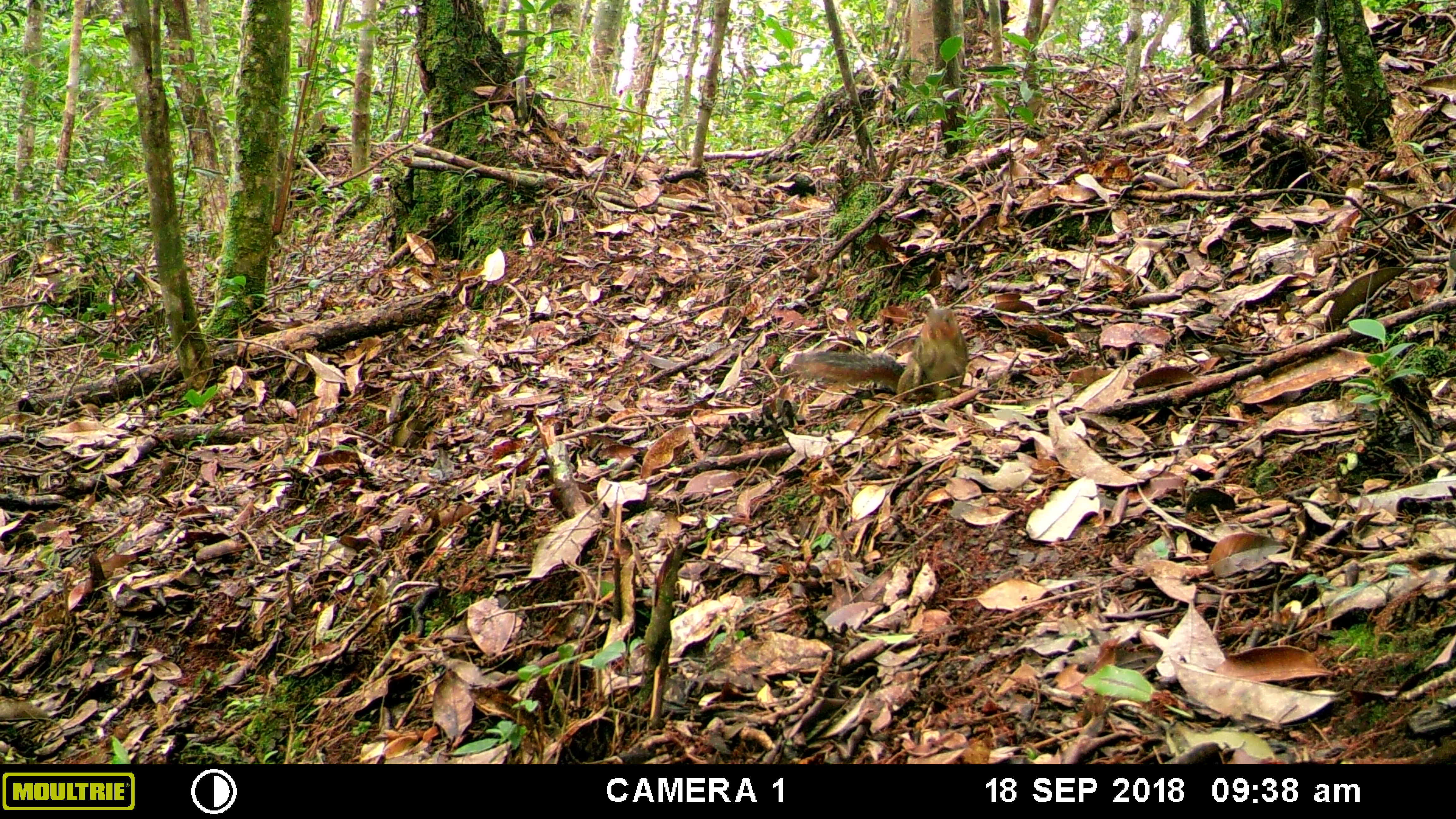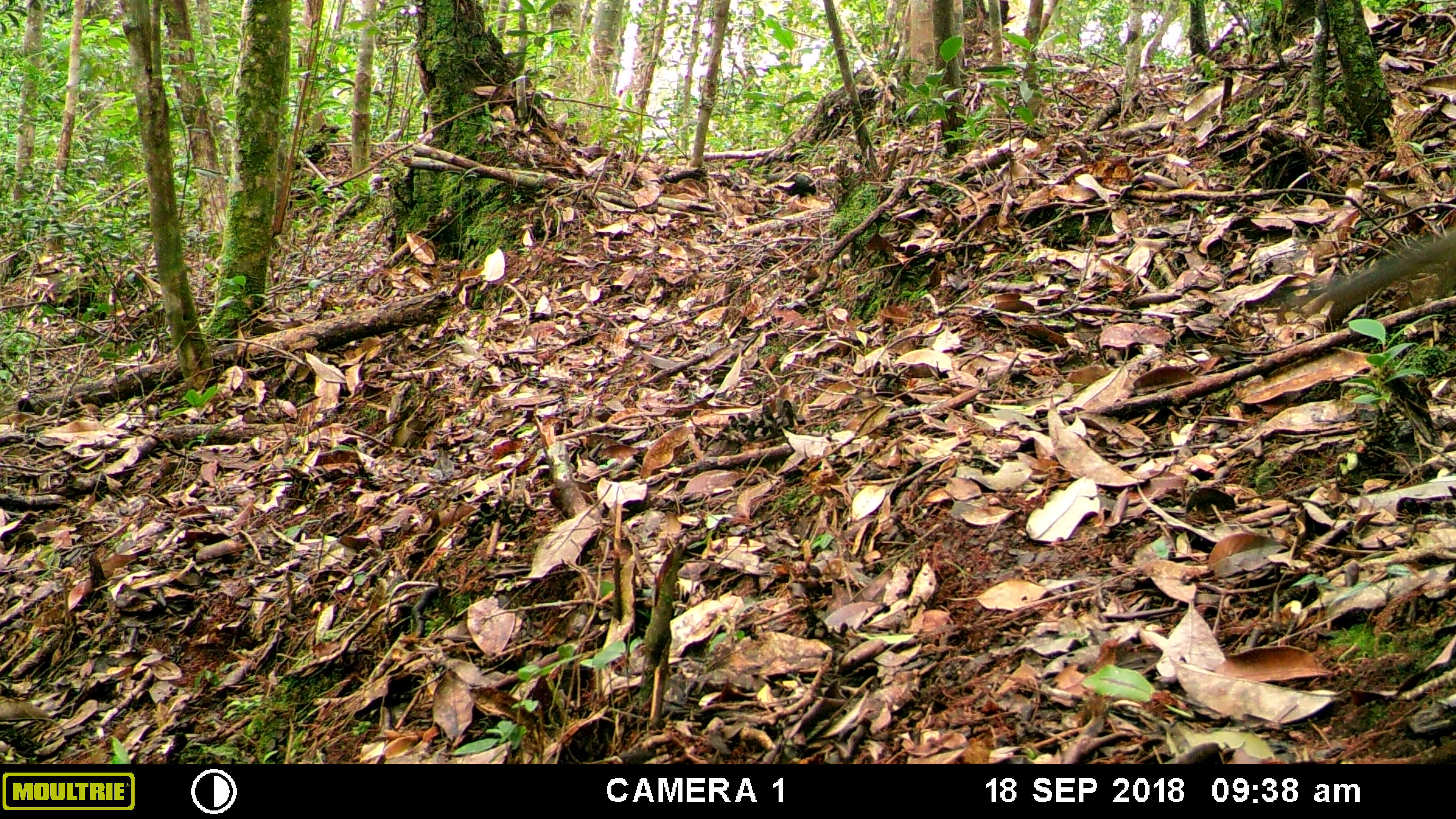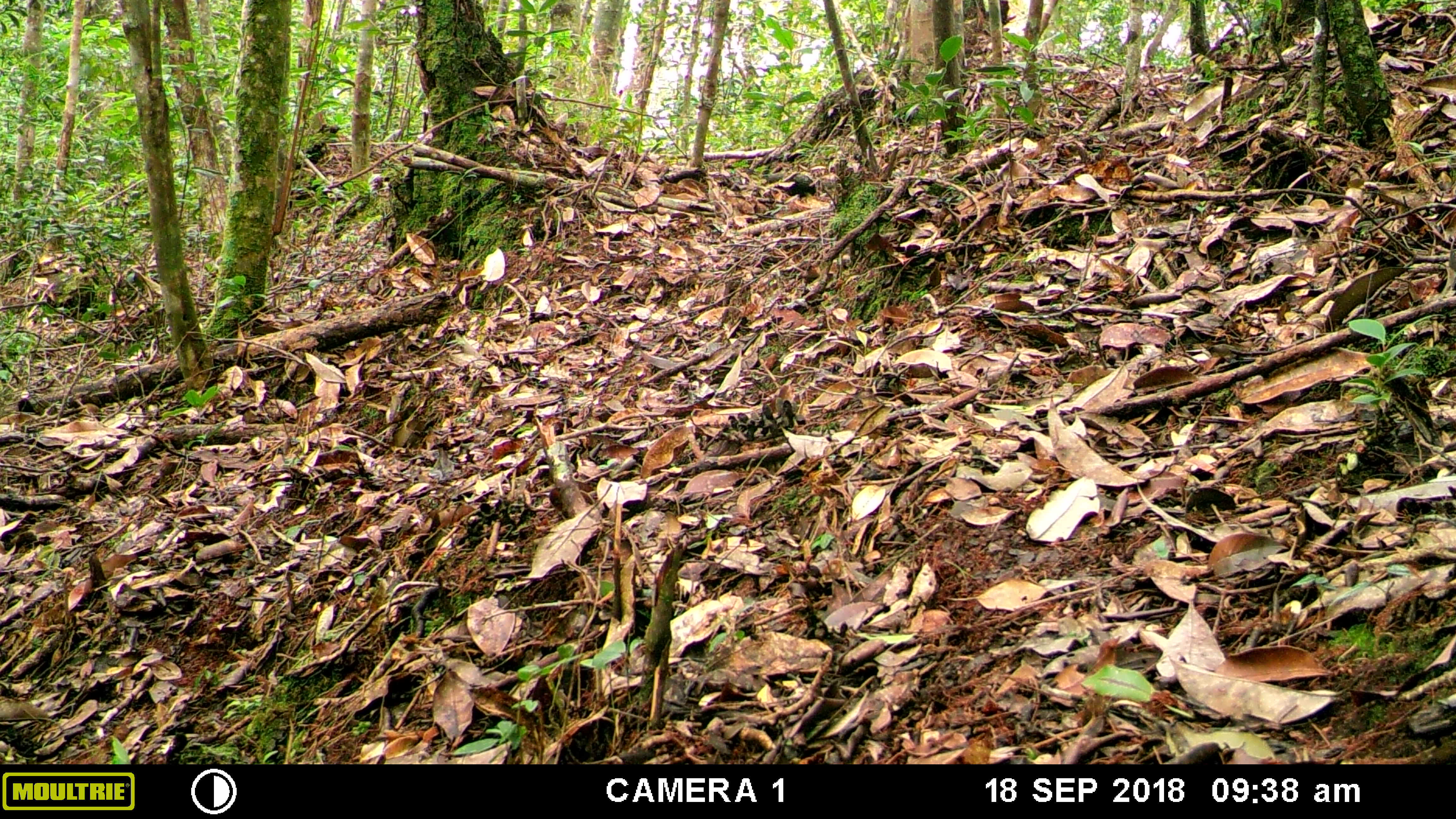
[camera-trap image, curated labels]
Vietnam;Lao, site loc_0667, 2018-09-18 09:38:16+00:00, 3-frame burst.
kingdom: Animalia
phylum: Chordata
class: Mammalia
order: Rodentia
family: Sciuridae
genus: Dremomys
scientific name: Dremomys rufigenis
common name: red-cheeked squirrel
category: red cheeked squirrel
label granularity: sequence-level